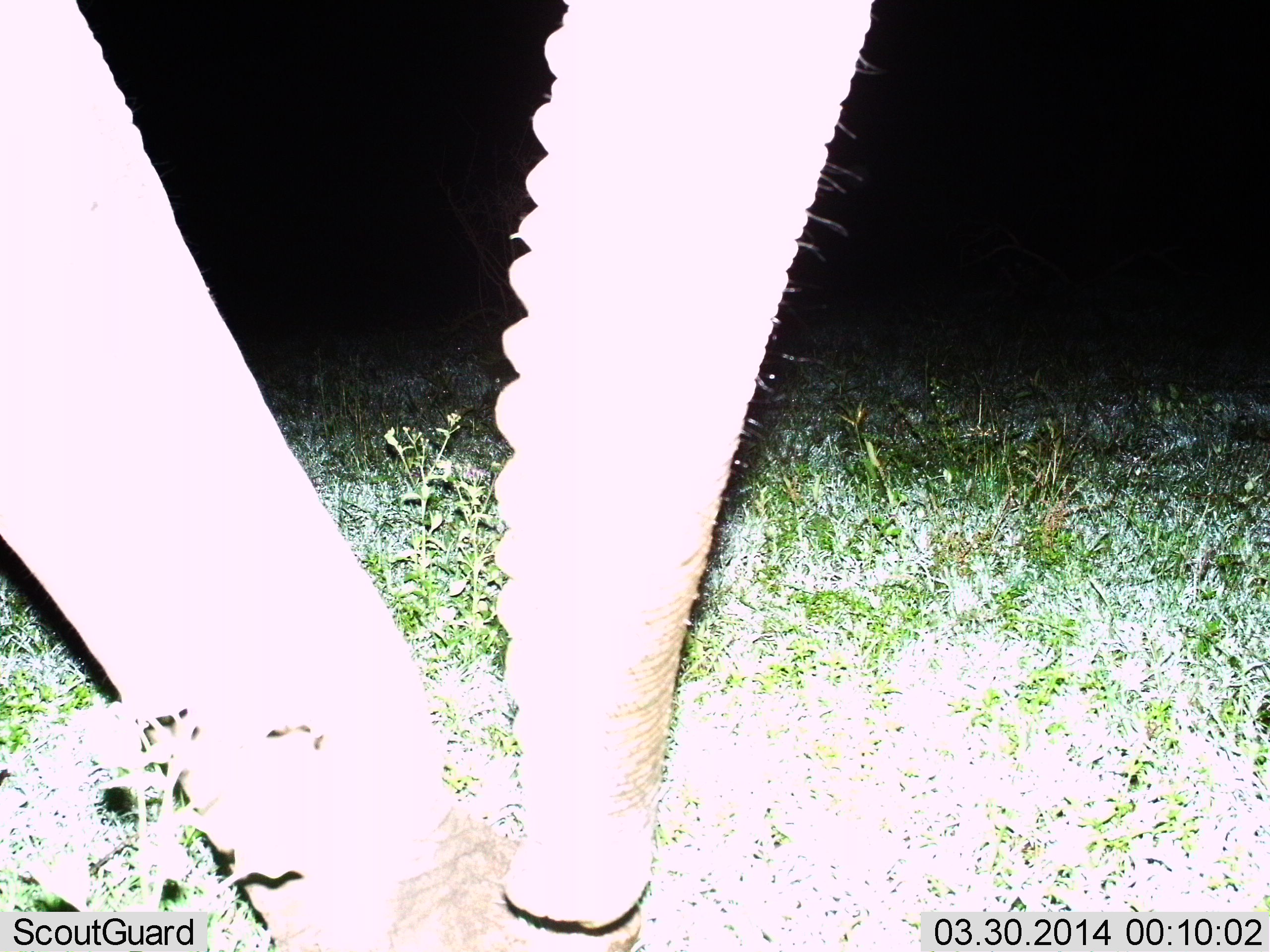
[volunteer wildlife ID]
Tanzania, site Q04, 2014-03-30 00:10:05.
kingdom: Animalia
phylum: Chordata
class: Mammalia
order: Proboscidea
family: Elephantidae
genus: Loxodonta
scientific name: Loxodonta africana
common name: african bush elephant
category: elephant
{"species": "elephant (african bush elephant) (Loxodonta africana)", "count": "1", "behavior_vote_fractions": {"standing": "70%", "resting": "0%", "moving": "30%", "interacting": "0%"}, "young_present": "0%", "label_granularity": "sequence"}